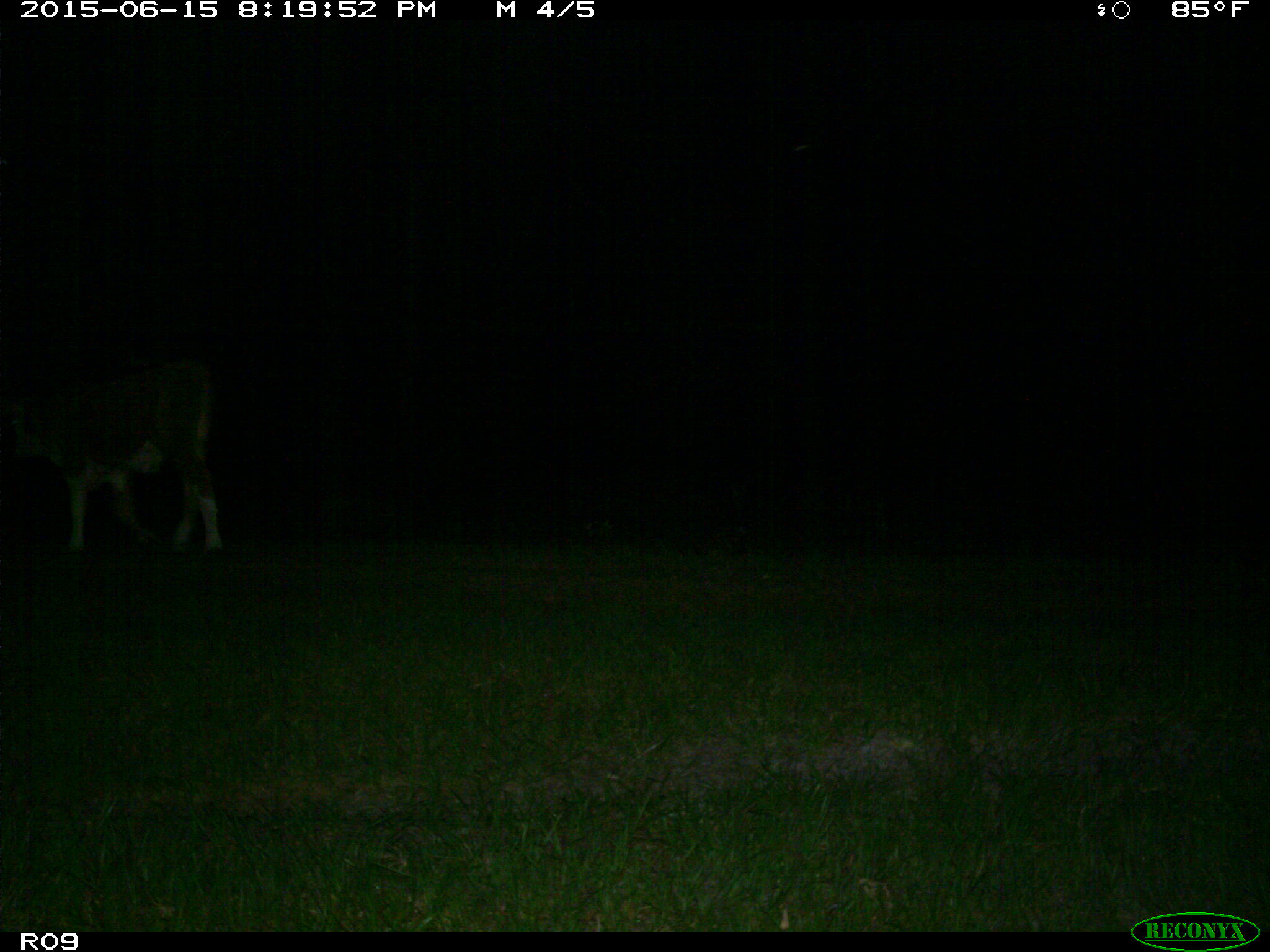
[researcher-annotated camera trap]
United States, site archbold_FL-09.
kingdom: Animalia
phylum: Chordata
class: Mammalia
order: Artiodactyla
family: Bovidae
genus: Bos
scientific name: Bos taurus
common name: domestic cow